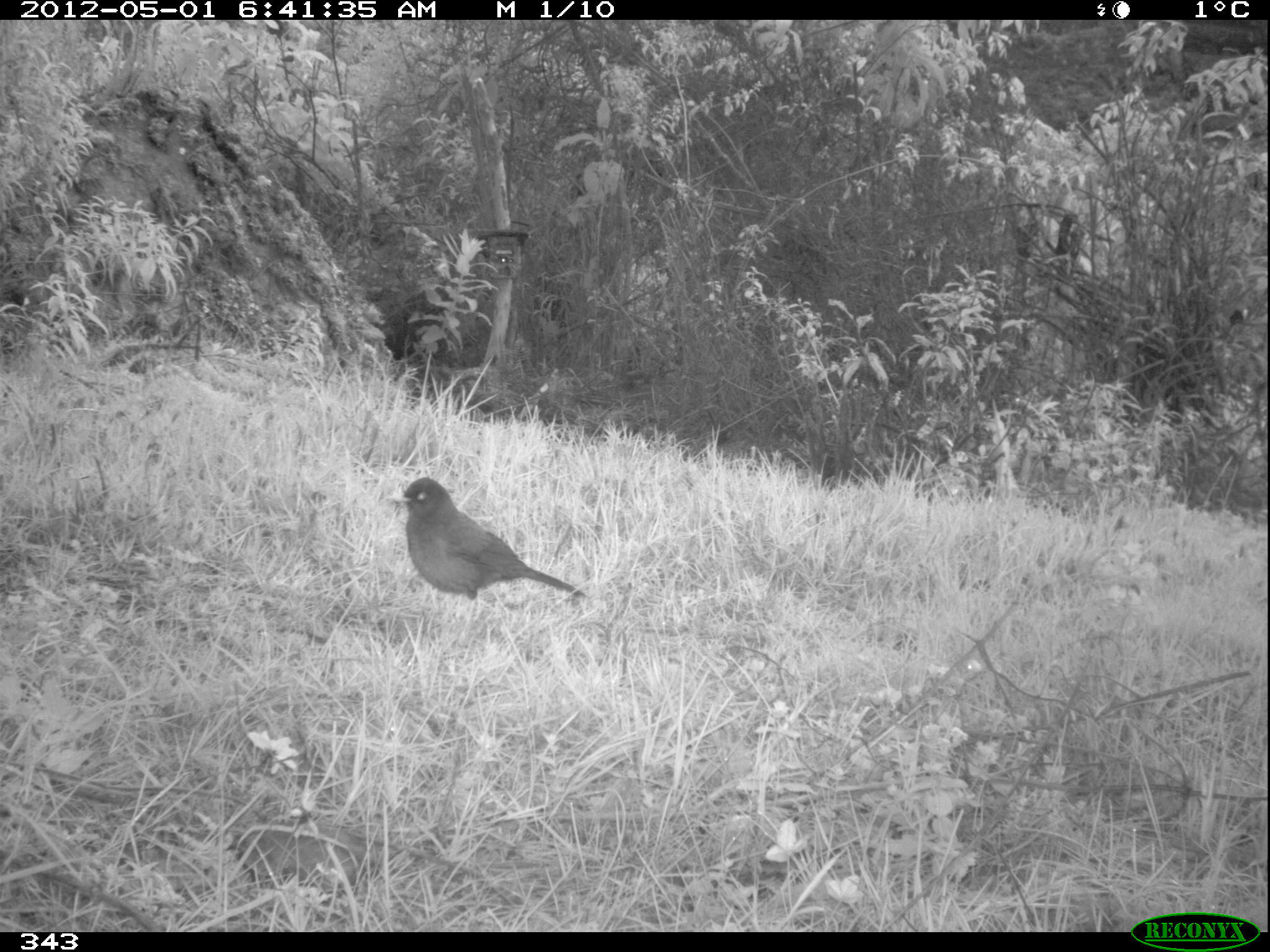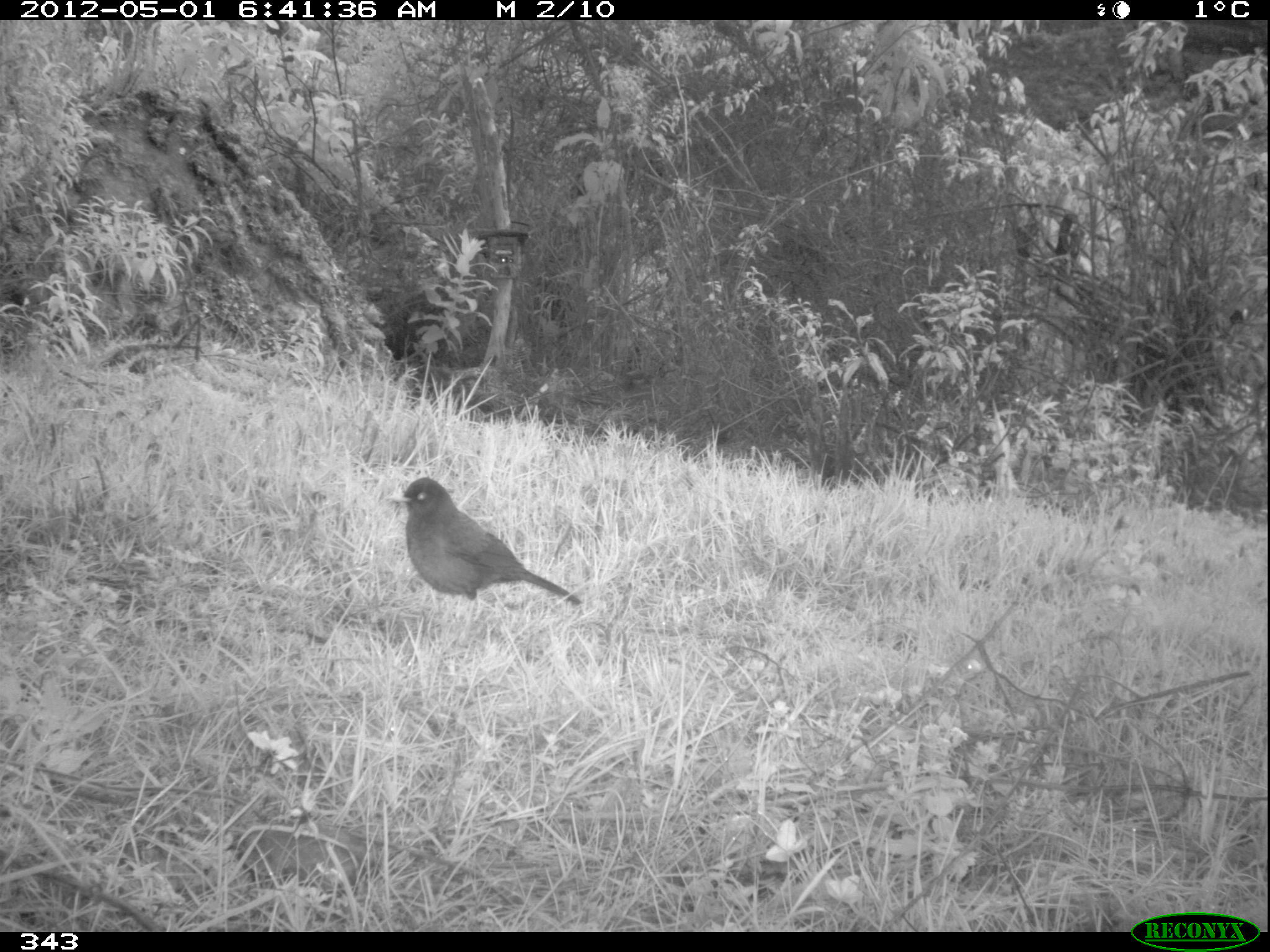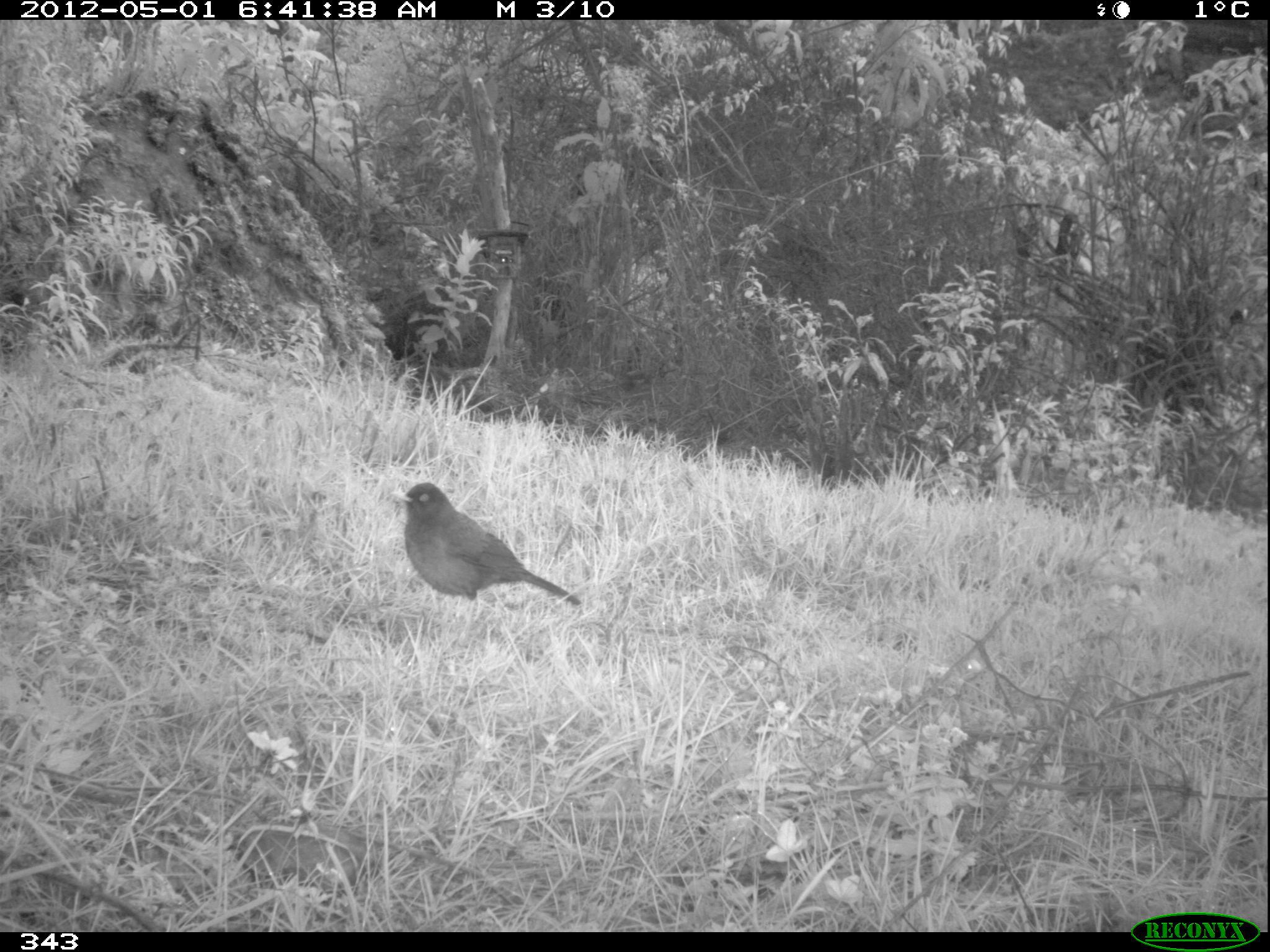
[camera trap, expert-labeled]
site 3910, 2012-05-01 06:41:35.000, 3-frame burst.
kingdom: Animalia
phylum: Chordata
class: Aves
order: Passeriformes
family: Turdidae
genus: Turdus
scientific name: Turdus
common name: true thrushes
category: turdus sp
Turdus sp (true thrushes) (Turdus).